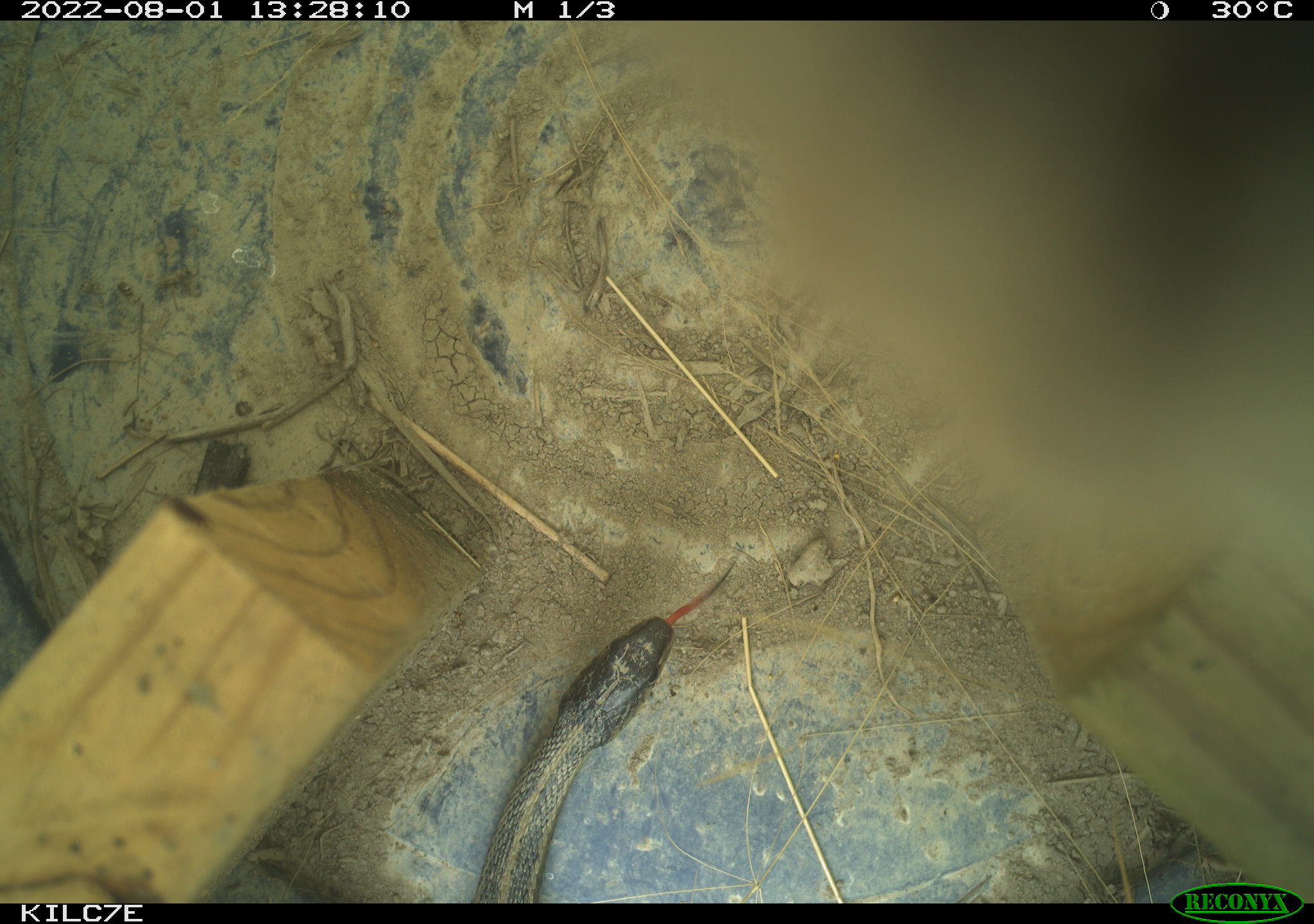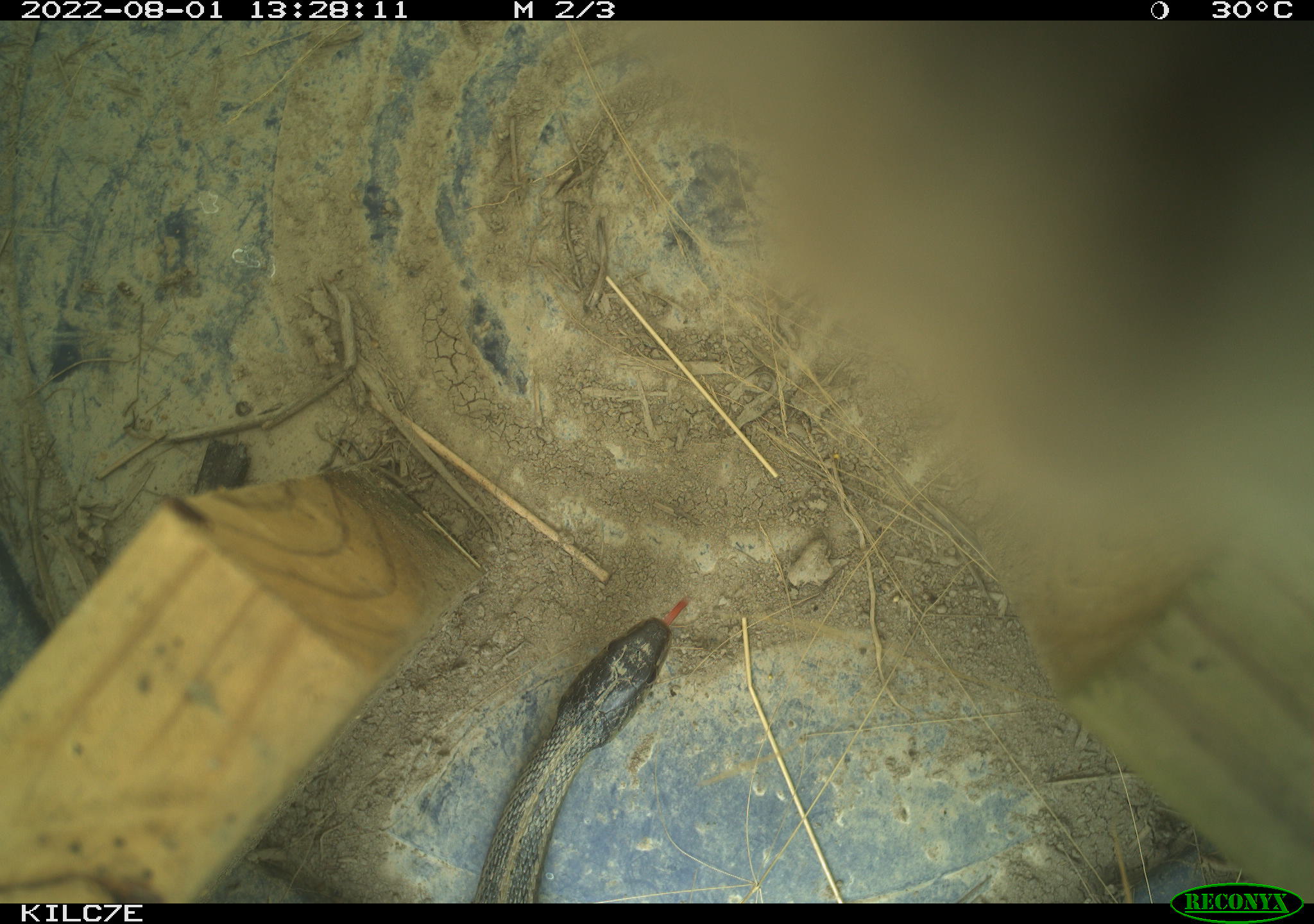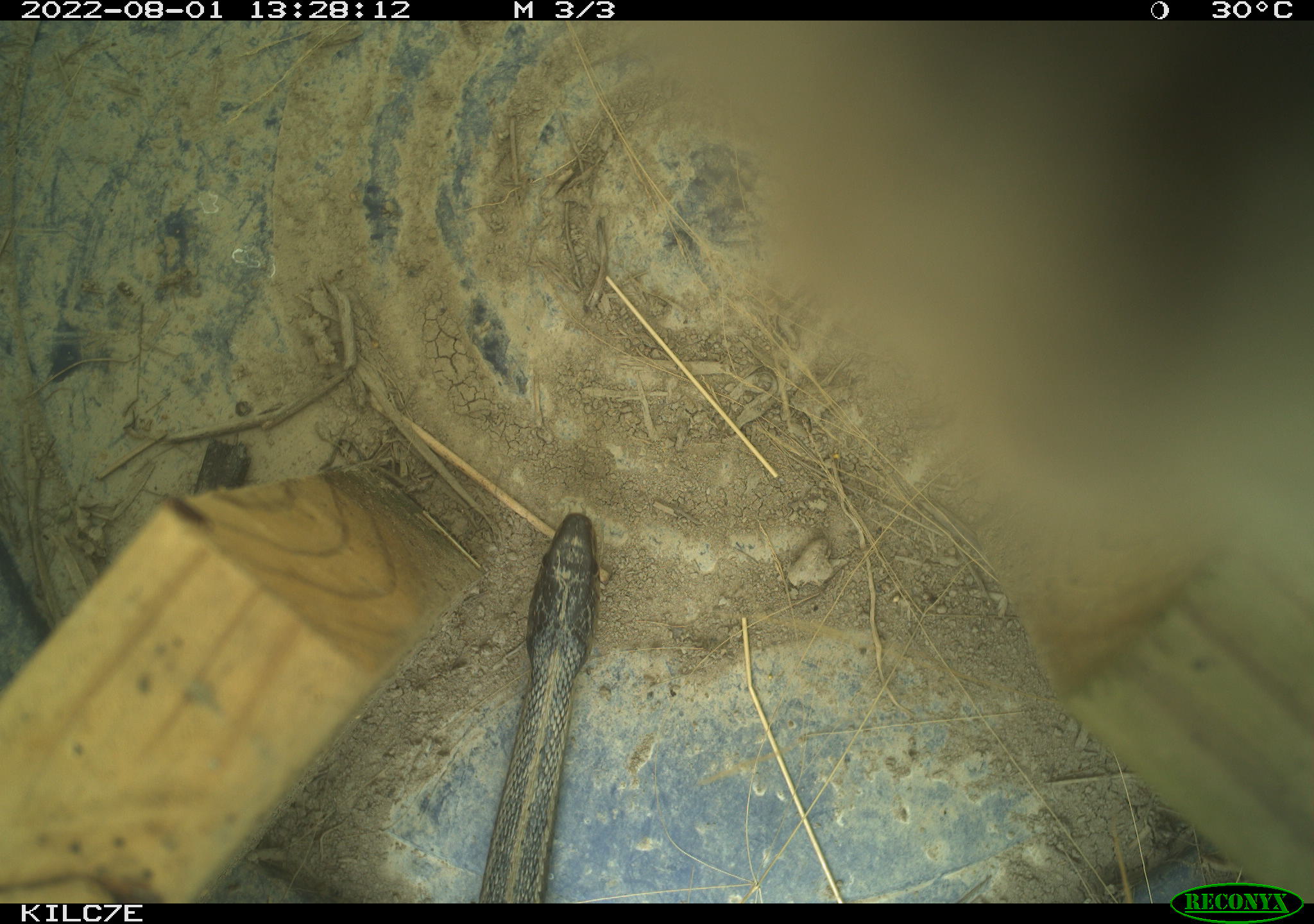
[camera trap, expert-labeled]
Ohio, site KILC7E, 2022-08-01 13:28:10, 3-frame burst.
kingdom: Animalia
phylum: Chordata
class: Reptilia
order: Squamata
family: Colubridae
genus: Thamnophis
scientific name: Thamnophis sirtalis sirtalis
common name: eastern gartersnake